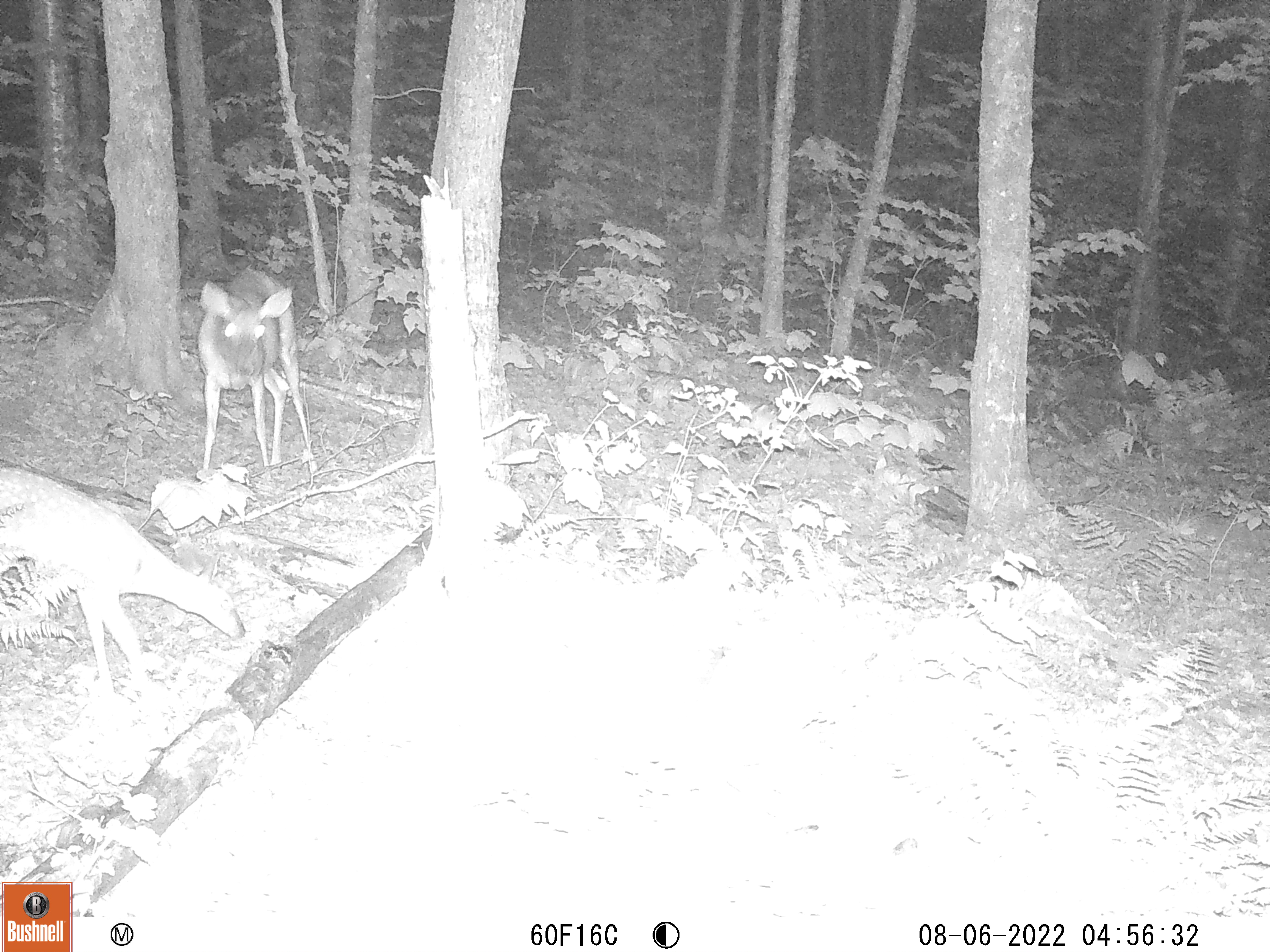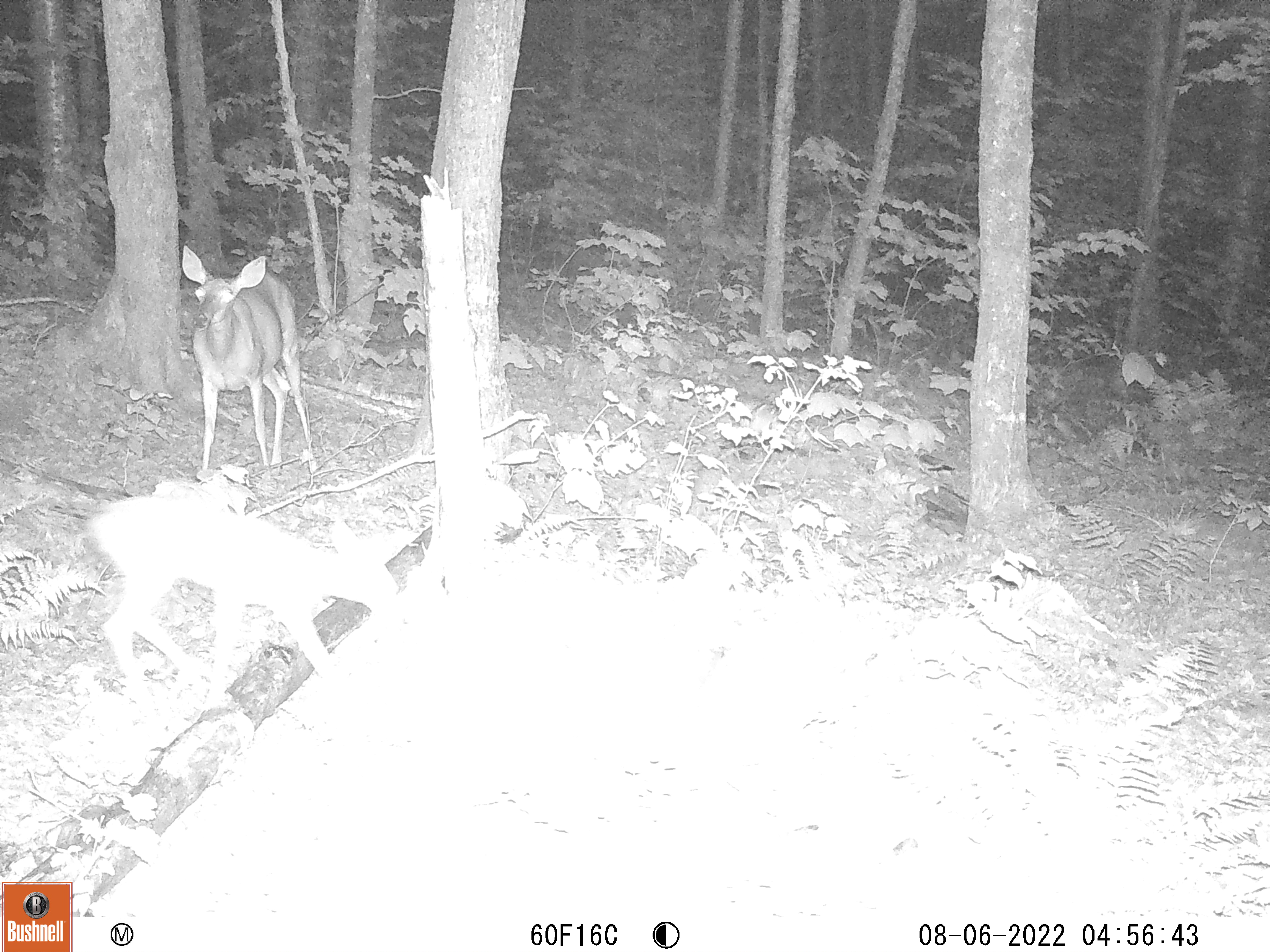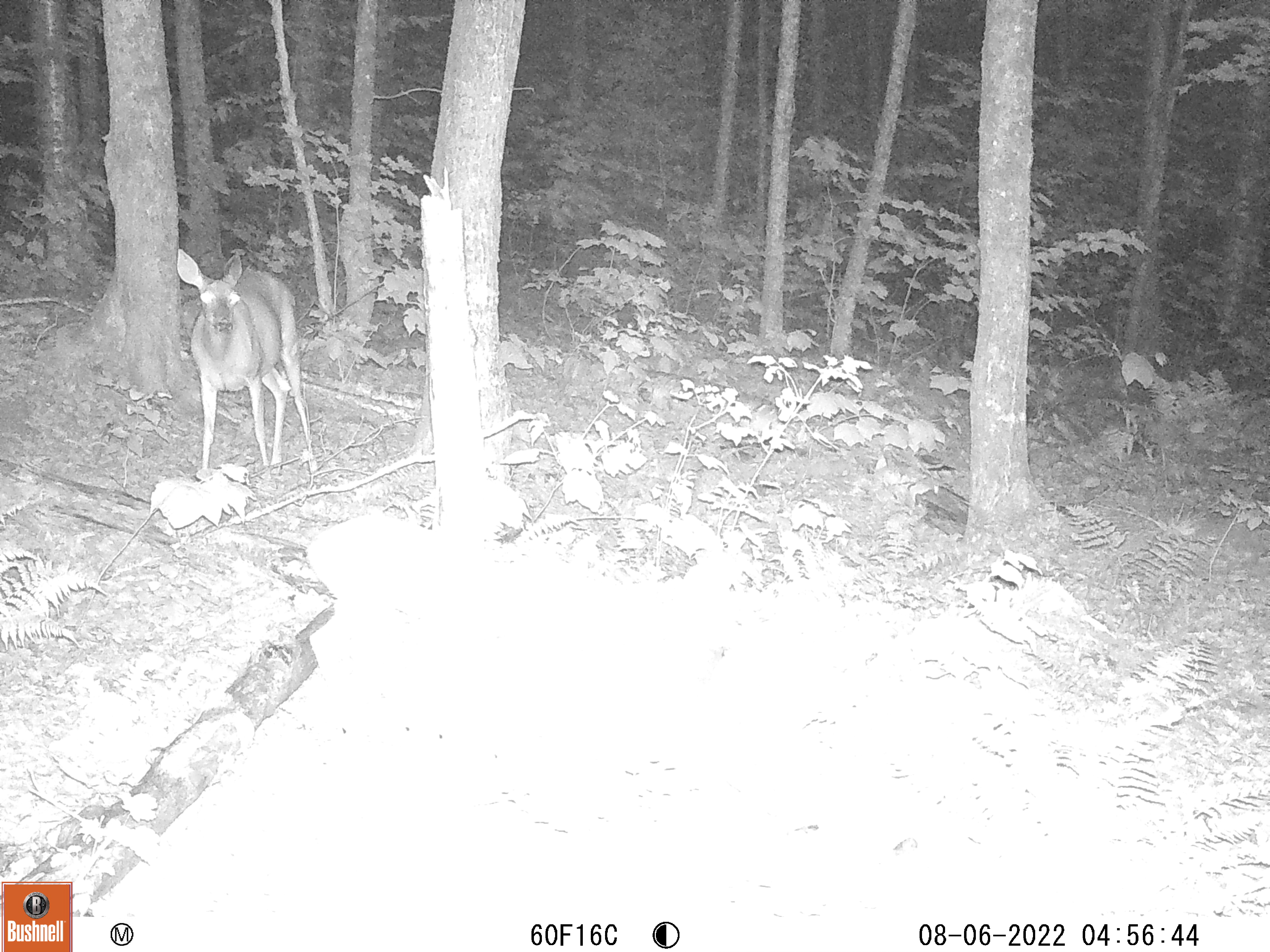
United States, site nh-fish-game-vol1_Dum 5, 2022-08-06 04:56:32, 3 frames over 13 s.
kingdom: Animalia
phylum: Chordata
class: Mammalia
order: Artiodactyla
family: Cervidae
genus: Odocoileus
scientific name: Odocoileus virginianus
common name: white-tailed deer